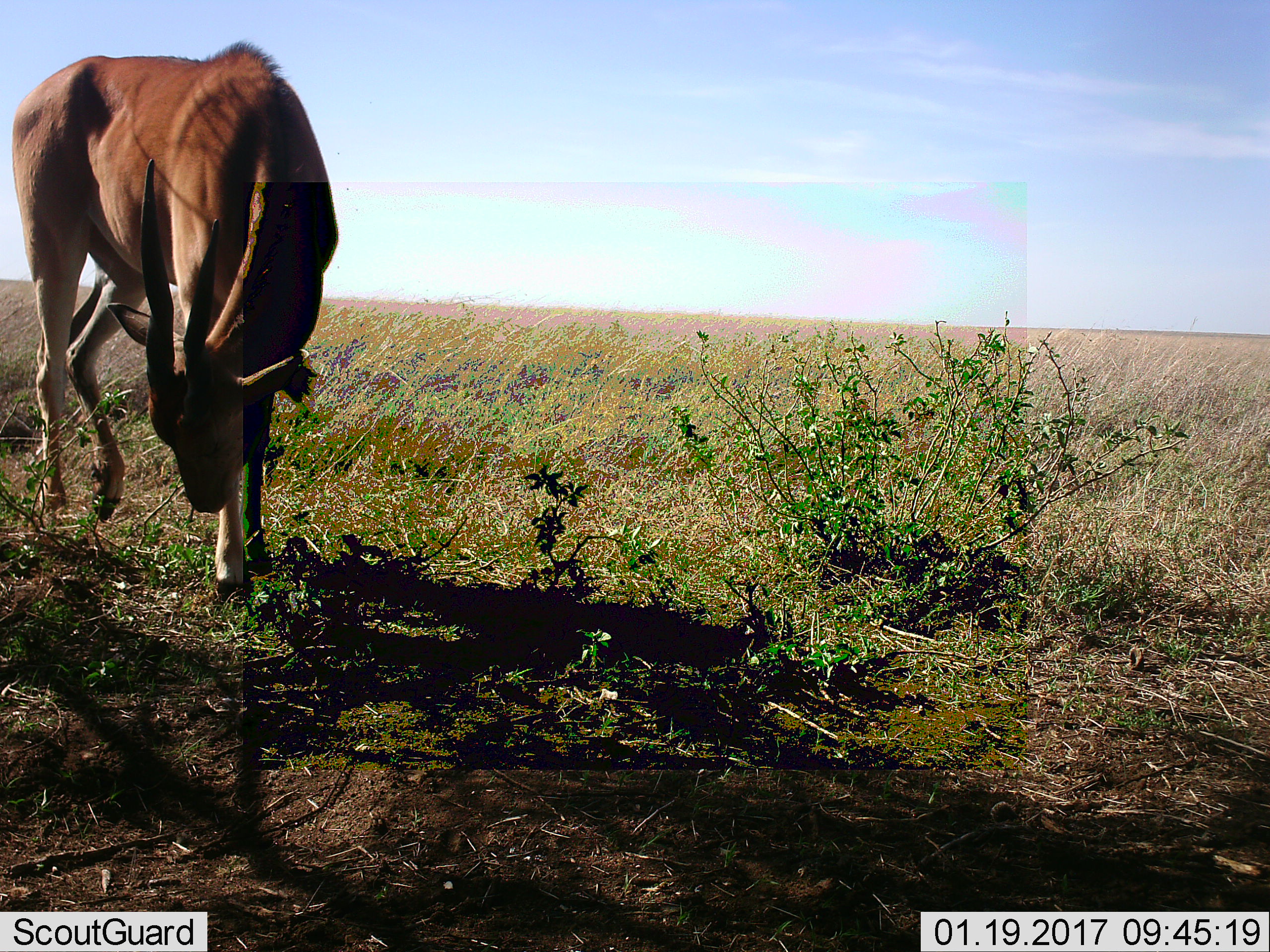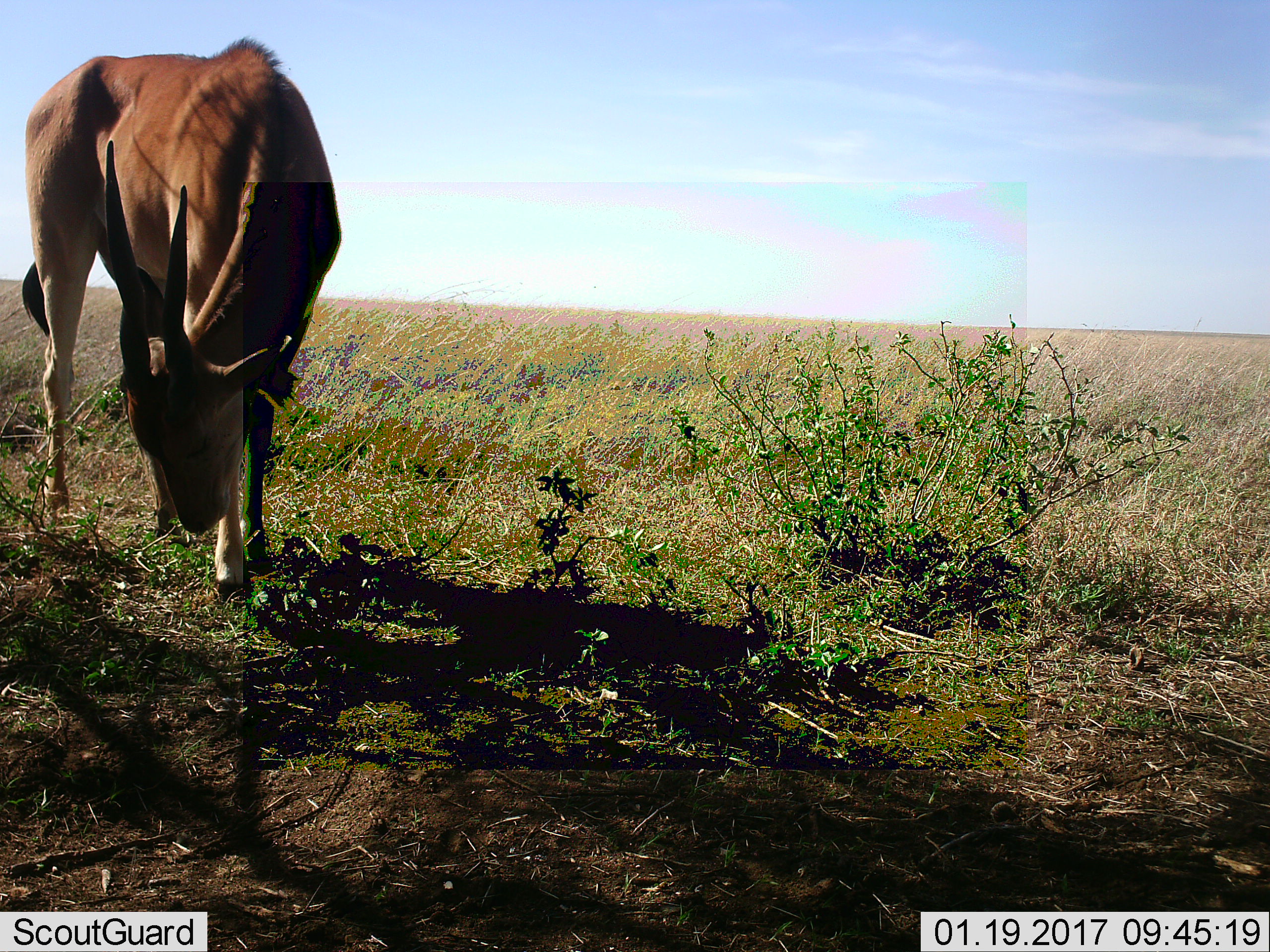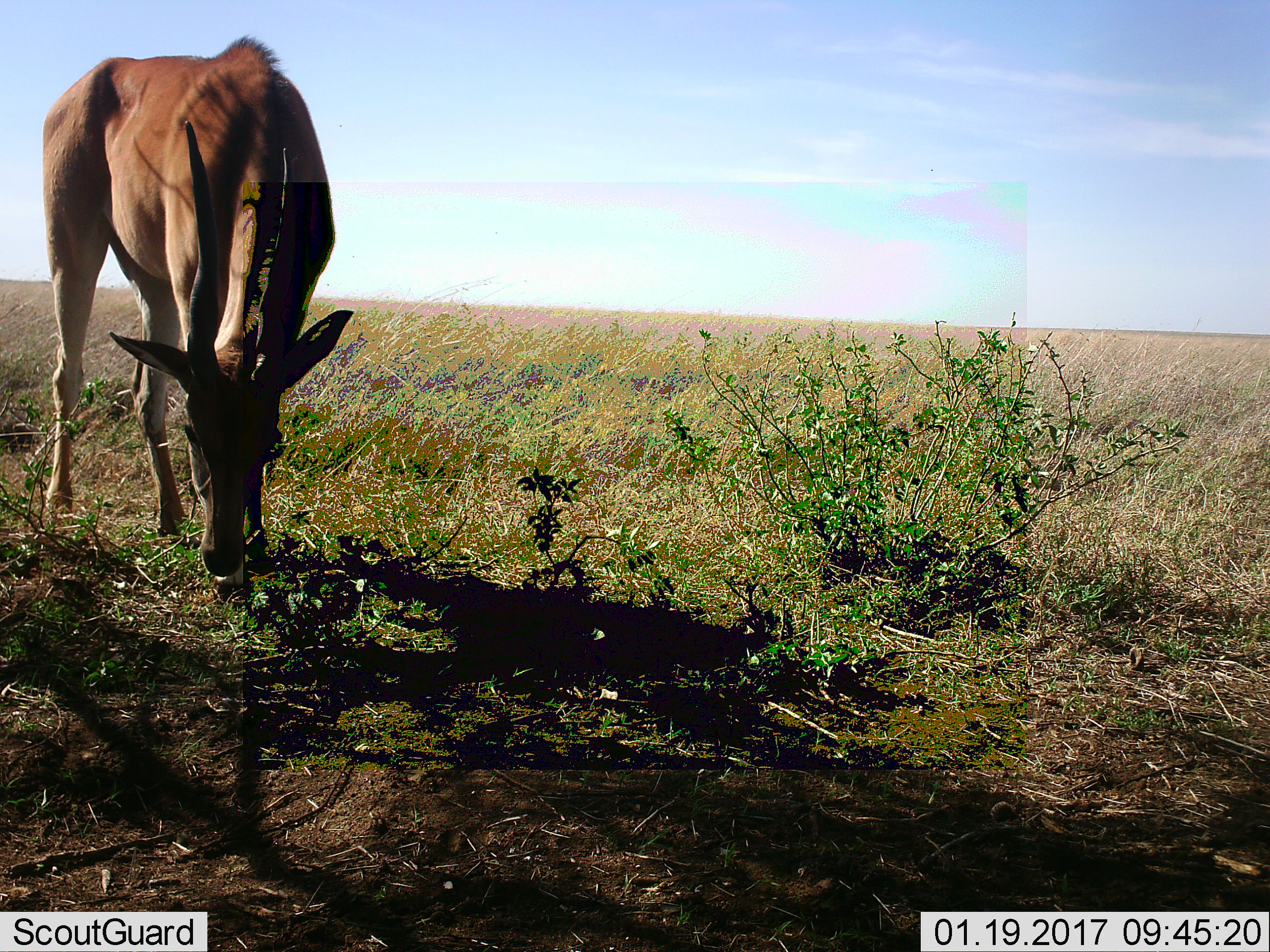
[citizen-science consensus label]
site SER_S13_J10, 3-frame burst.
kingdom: Animalia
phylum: Chordata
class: Mammalia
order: Artiodactyla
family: Bovidae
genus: Tragelaphus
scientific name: Tragelaphus oryx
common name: eland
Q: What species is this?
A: Eland (Tragelaphus oryx).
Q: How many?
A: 1.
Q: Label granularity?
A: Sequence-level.